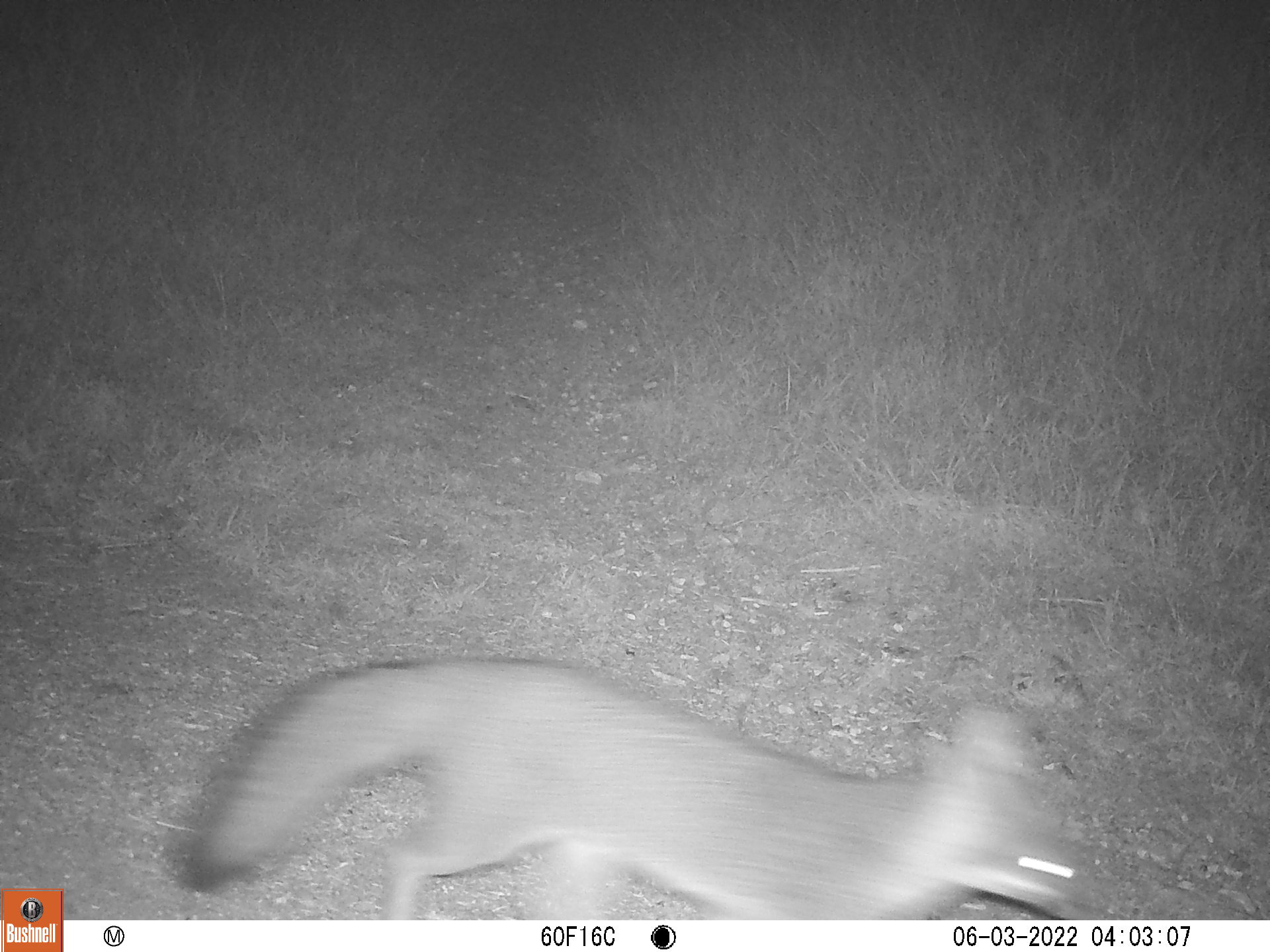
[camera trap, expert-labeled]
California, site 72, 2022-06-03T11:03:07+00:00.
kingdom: Animalia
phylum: Chordata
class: Mammalia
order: Carnivora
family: Canidae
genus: Urocyon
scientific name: Urocyon cinereoargenteus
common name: gray fox